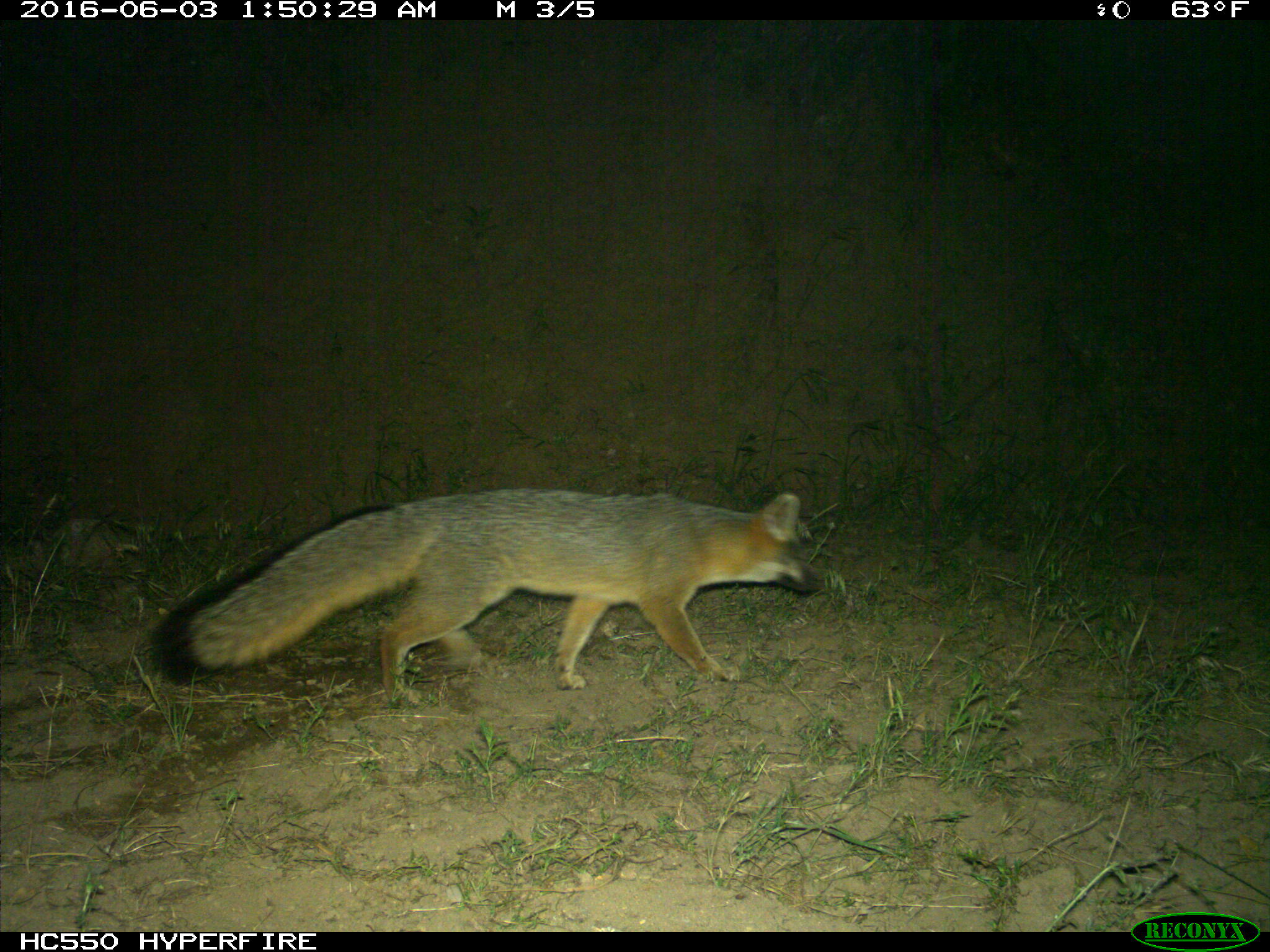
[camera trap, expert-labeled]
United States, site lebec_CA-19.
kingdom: Animalia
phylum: Chordata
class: Mammalia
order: Carnivora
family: Canidae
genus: Urocyon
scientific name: Urocyon cinereoargenteus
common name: gray fox